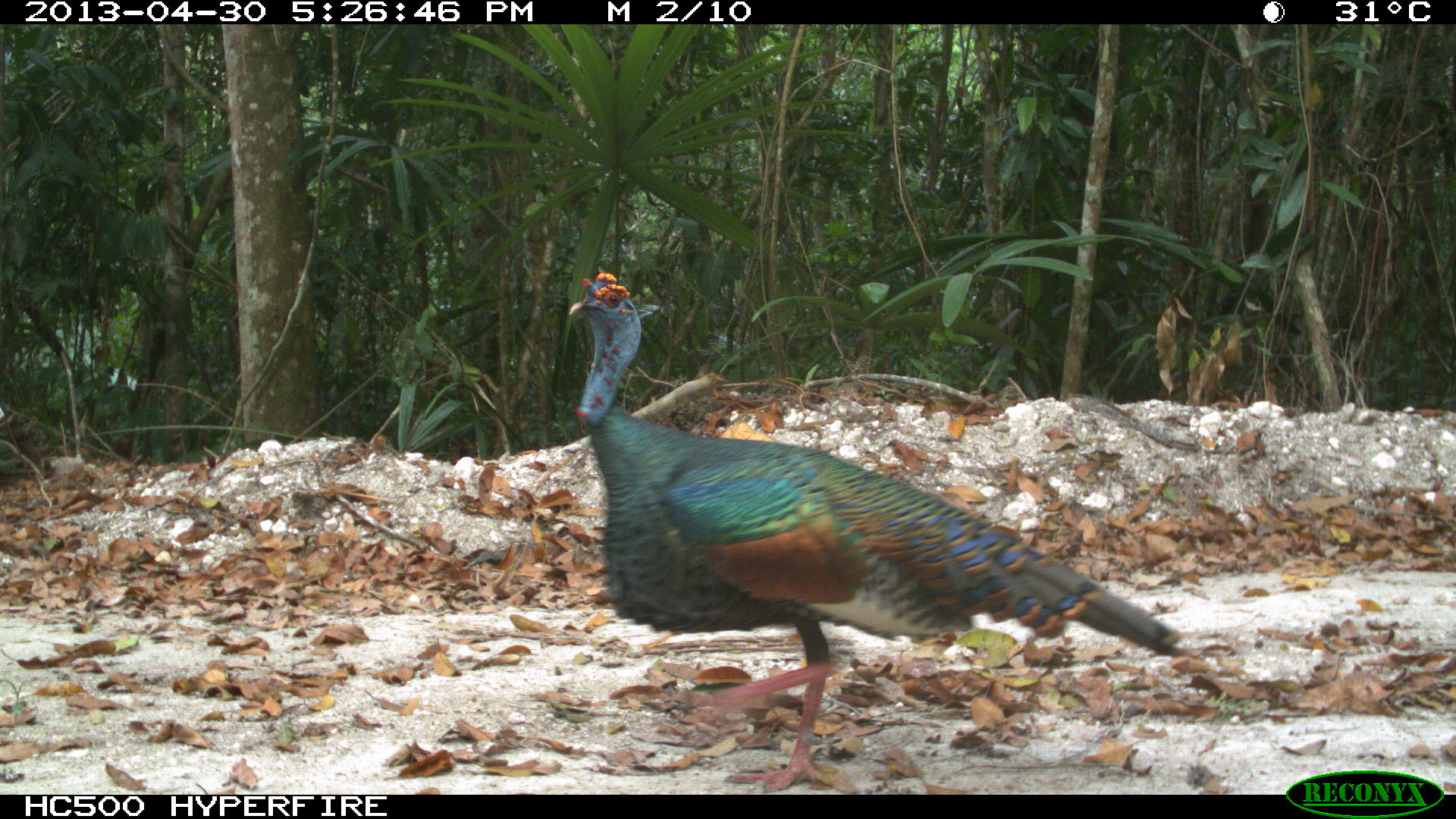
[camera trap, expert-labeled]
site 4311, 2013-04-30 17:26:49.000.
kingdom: Animalia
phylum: Chordata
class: Aves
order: Galliformes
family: Phasianidae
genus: Meleagris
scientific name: Meleagris ocellata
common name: ocellated turkey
Meleagris ocellata (ocellated turkey), count 1, sex male.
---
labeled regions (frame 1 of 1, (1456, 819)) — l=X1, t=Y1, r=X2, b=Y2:
meleagris ocellata: l=566, t=271, r=1181, b=792